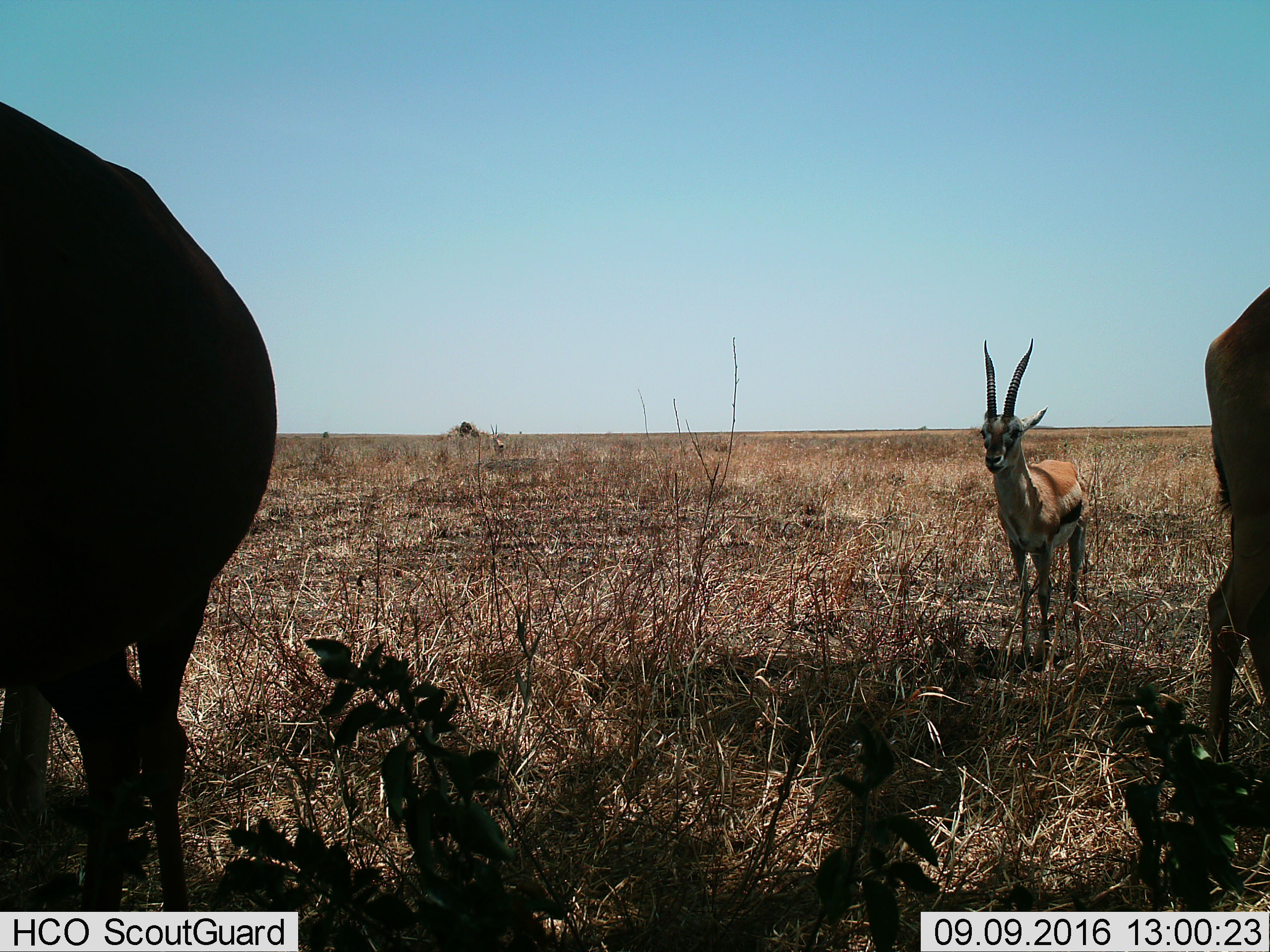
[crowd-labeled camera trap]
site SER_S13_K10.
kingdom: Animalia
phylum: Chordata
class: Mammalia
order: Artiodactyla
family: Bovidae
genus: Eudorcas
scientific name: Eudorcas thomsonii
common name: thomson's gazelle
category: gazellethomsons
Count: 3.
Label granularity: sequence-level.